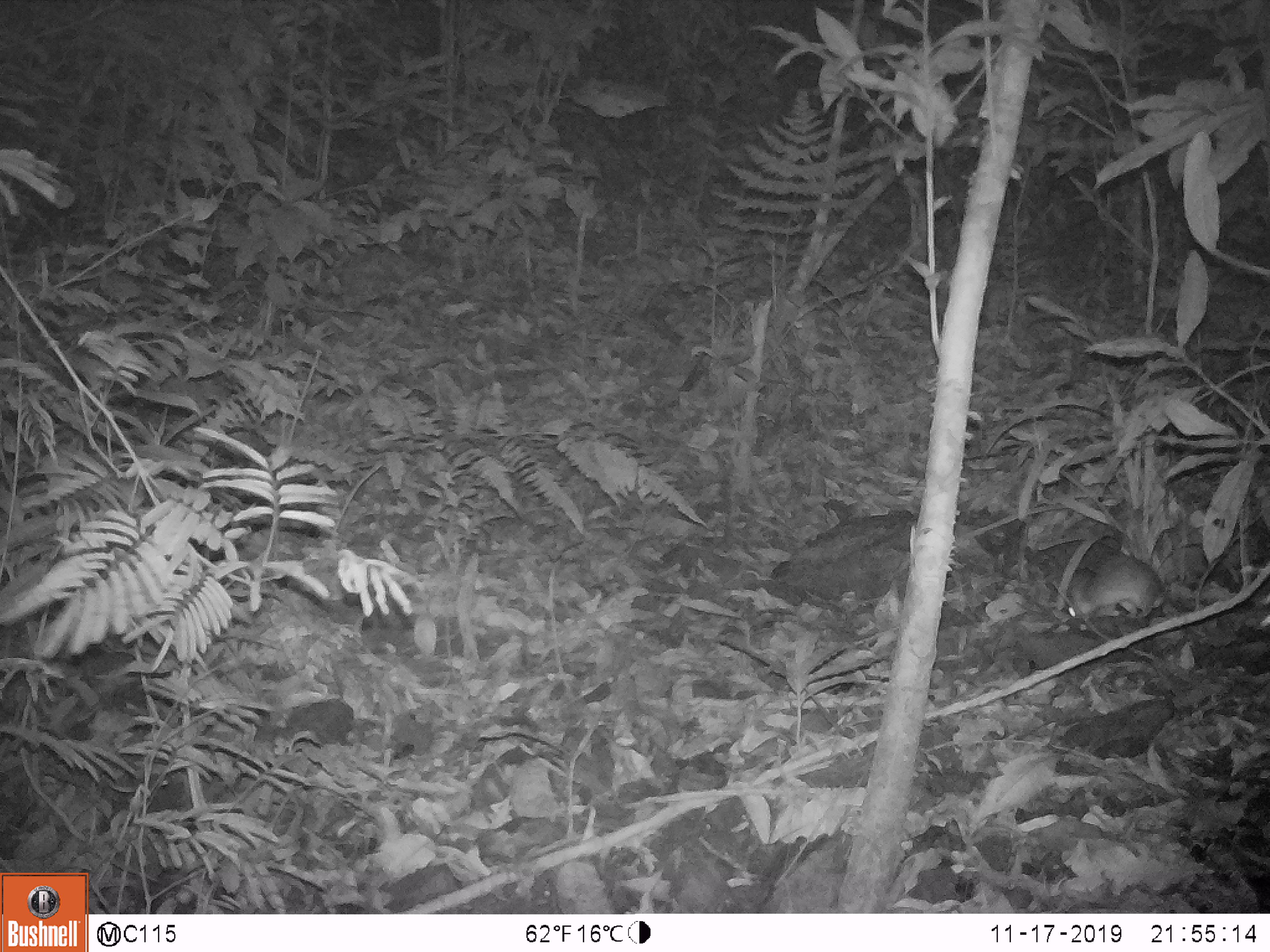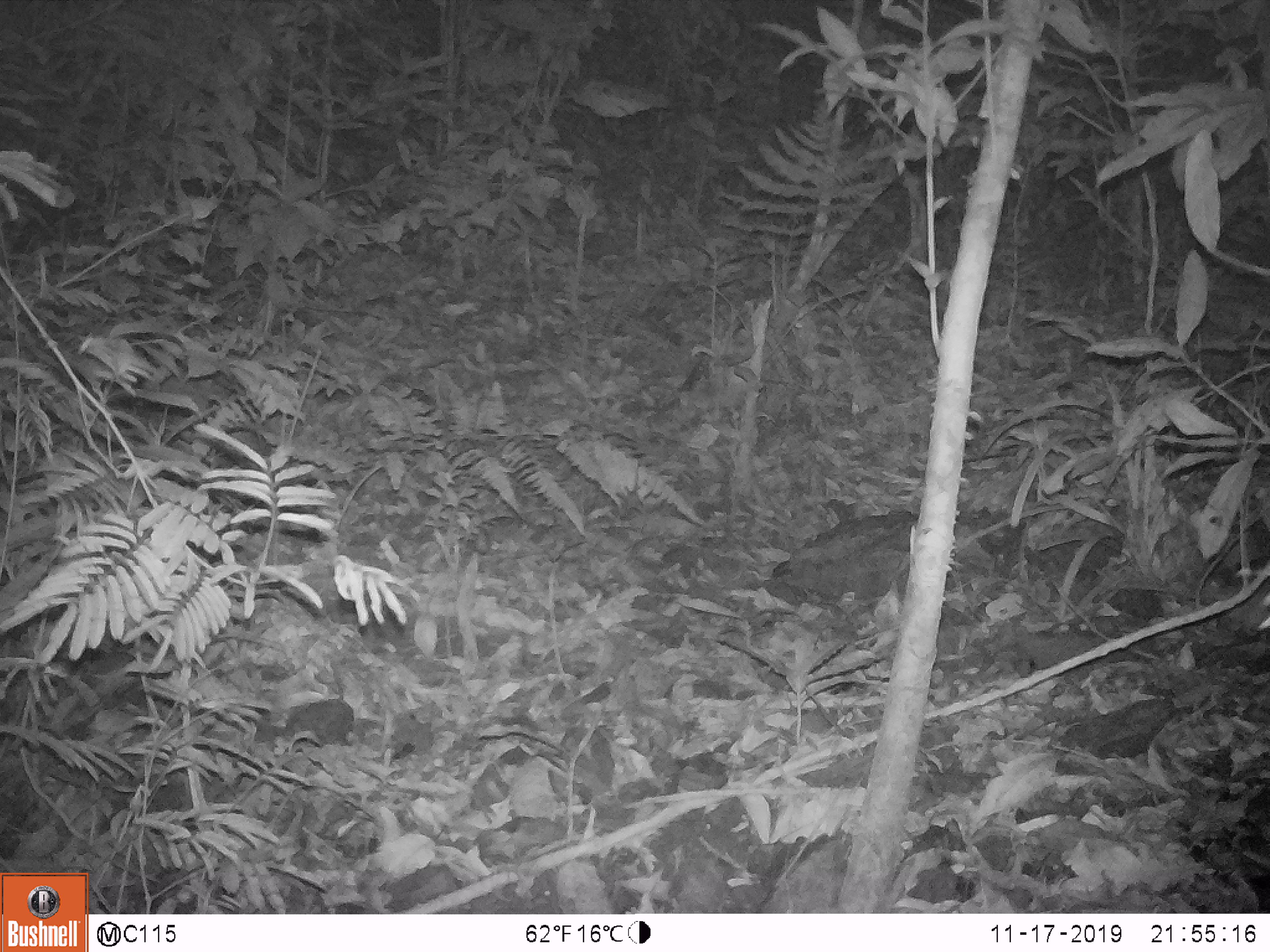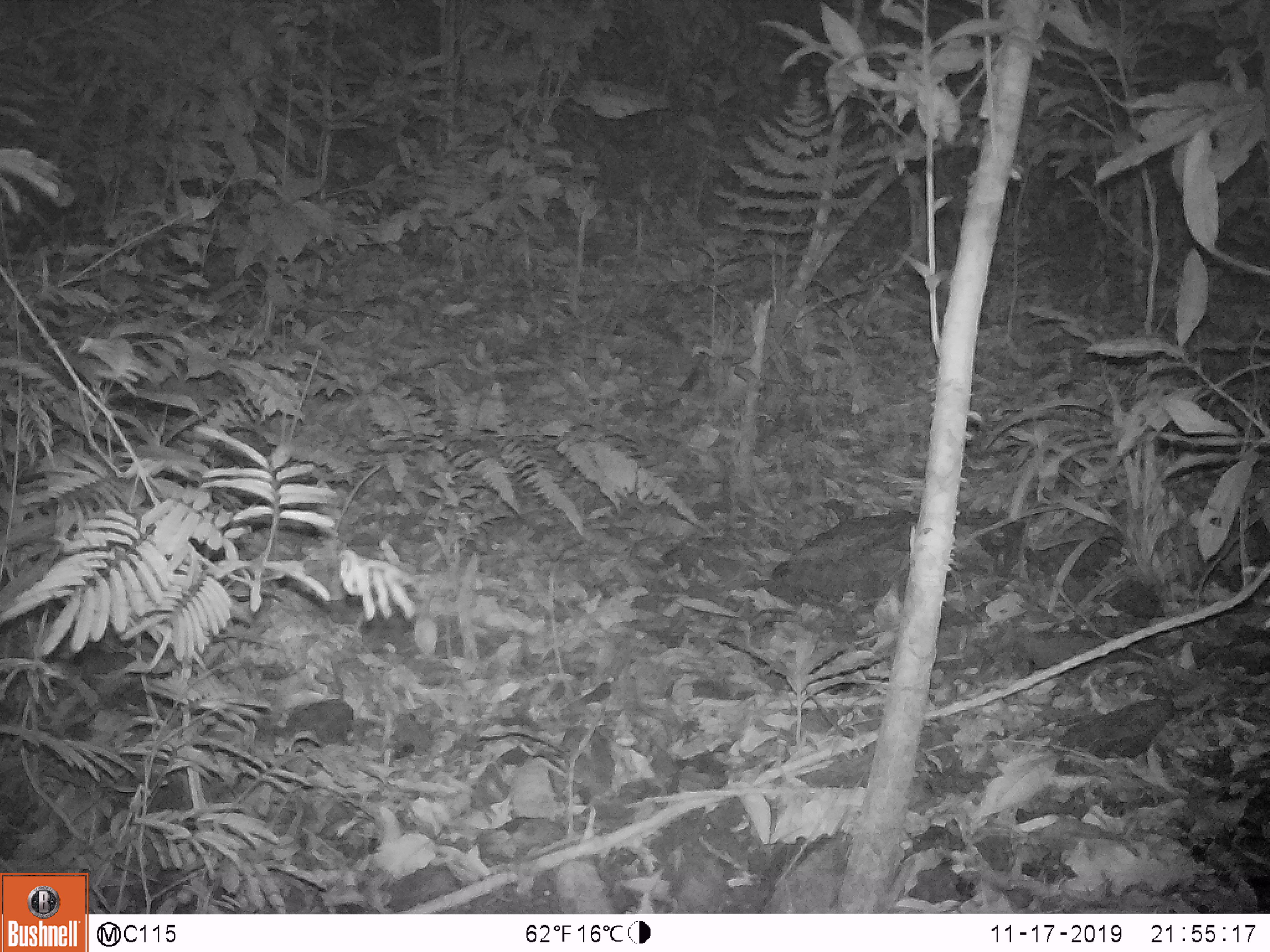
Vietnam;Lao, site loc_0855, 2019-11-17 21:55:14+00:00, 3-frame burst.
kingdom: Animalia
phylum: Chordata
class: Mammalia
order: Rodentia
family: Muridae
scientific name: Muridae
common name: old-world mice and rats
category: unidentified murid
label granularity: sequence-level